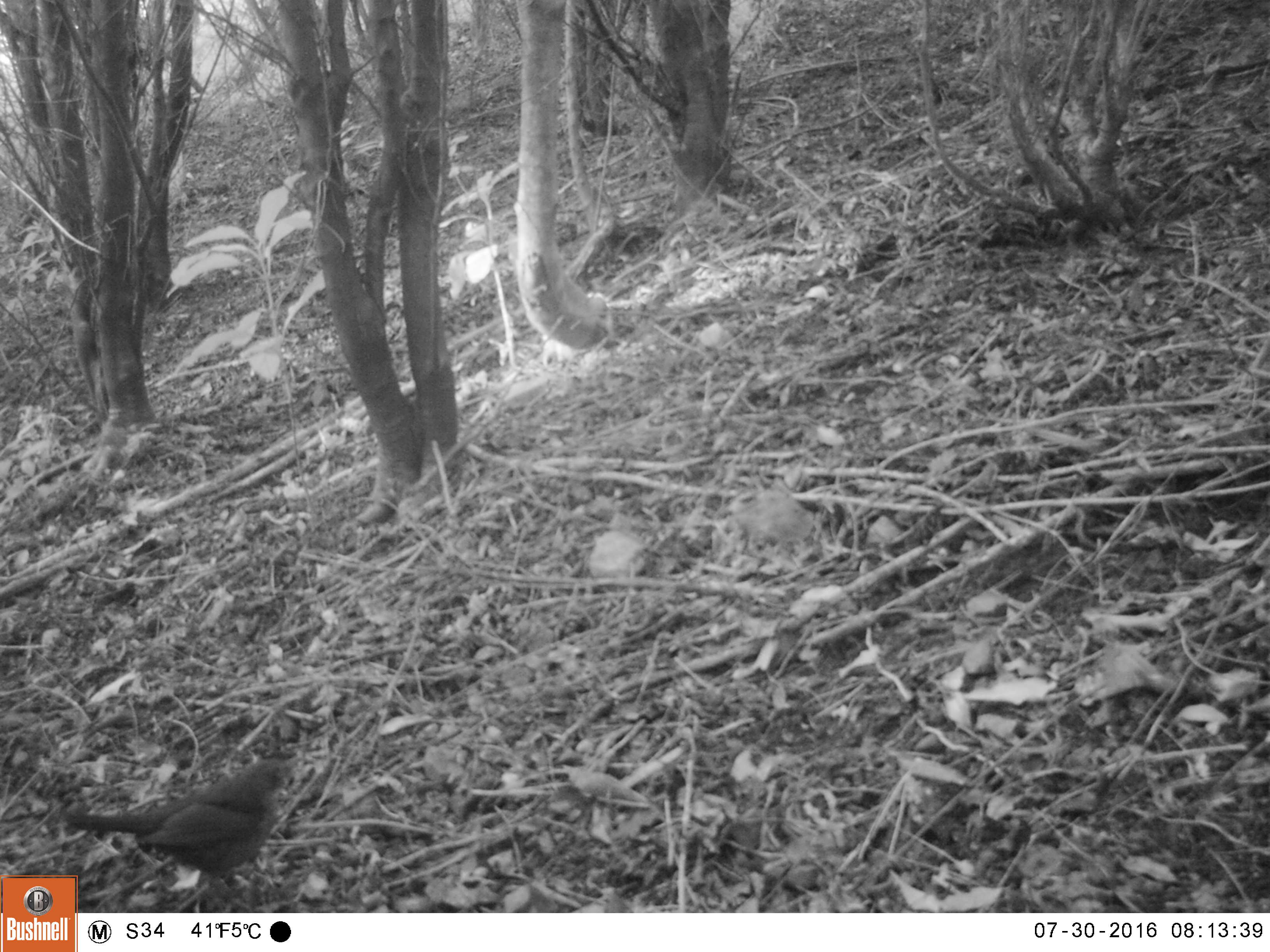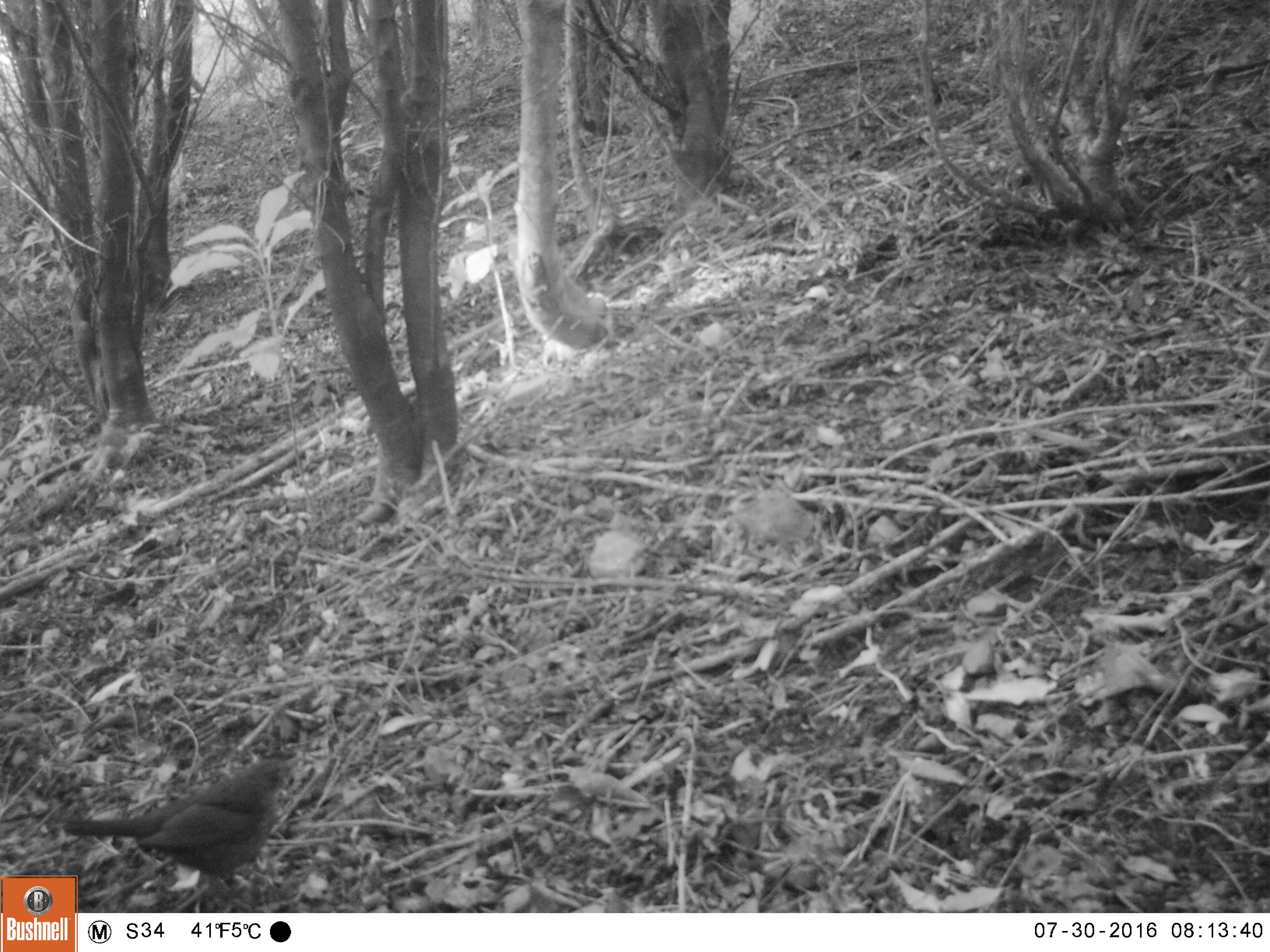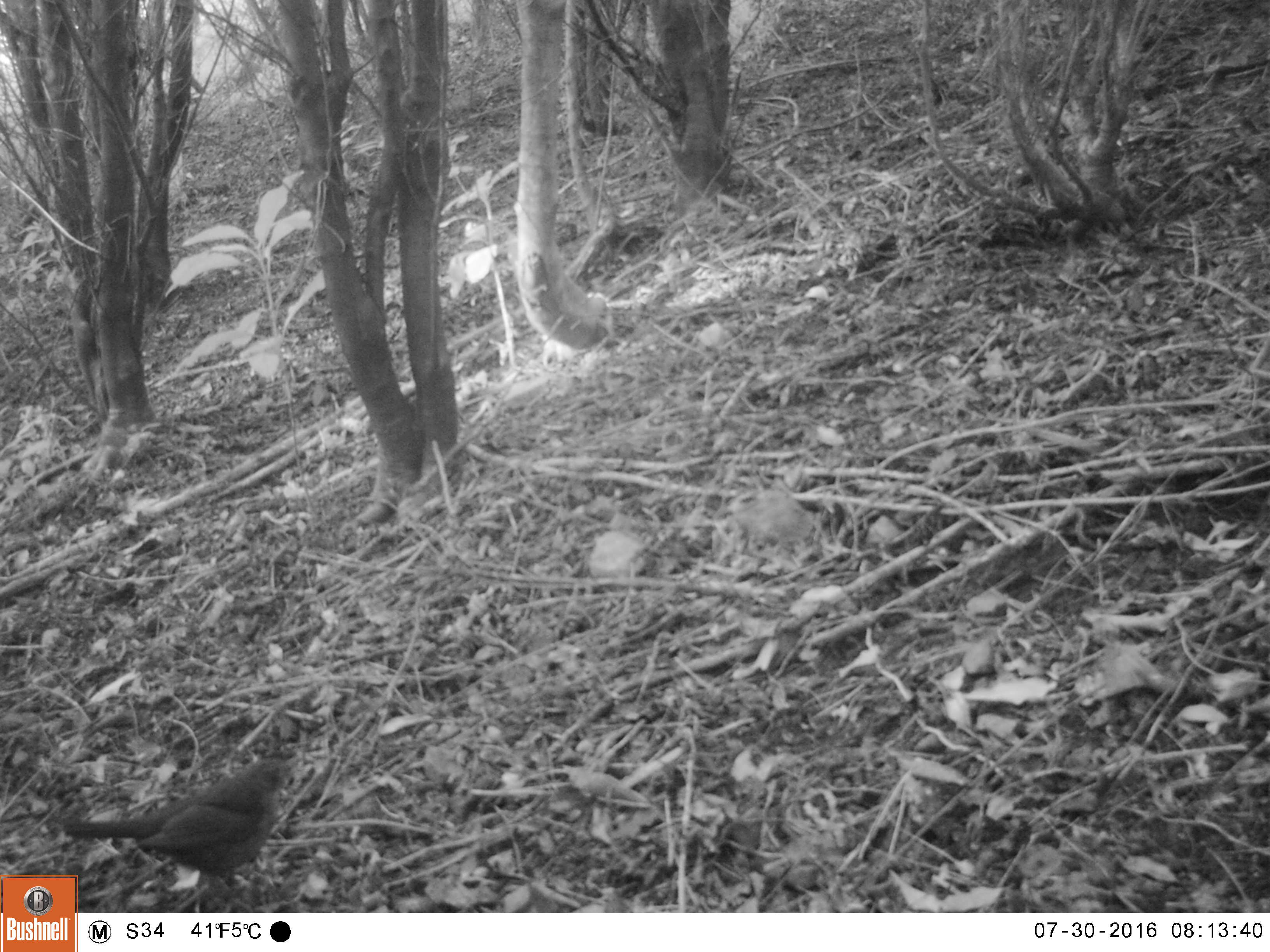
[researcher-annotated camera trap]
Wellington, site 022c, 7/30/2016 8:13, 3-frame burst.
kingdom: Animalia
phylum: Chordata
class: Aves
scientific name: Aves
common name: bird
Bird (Aves).